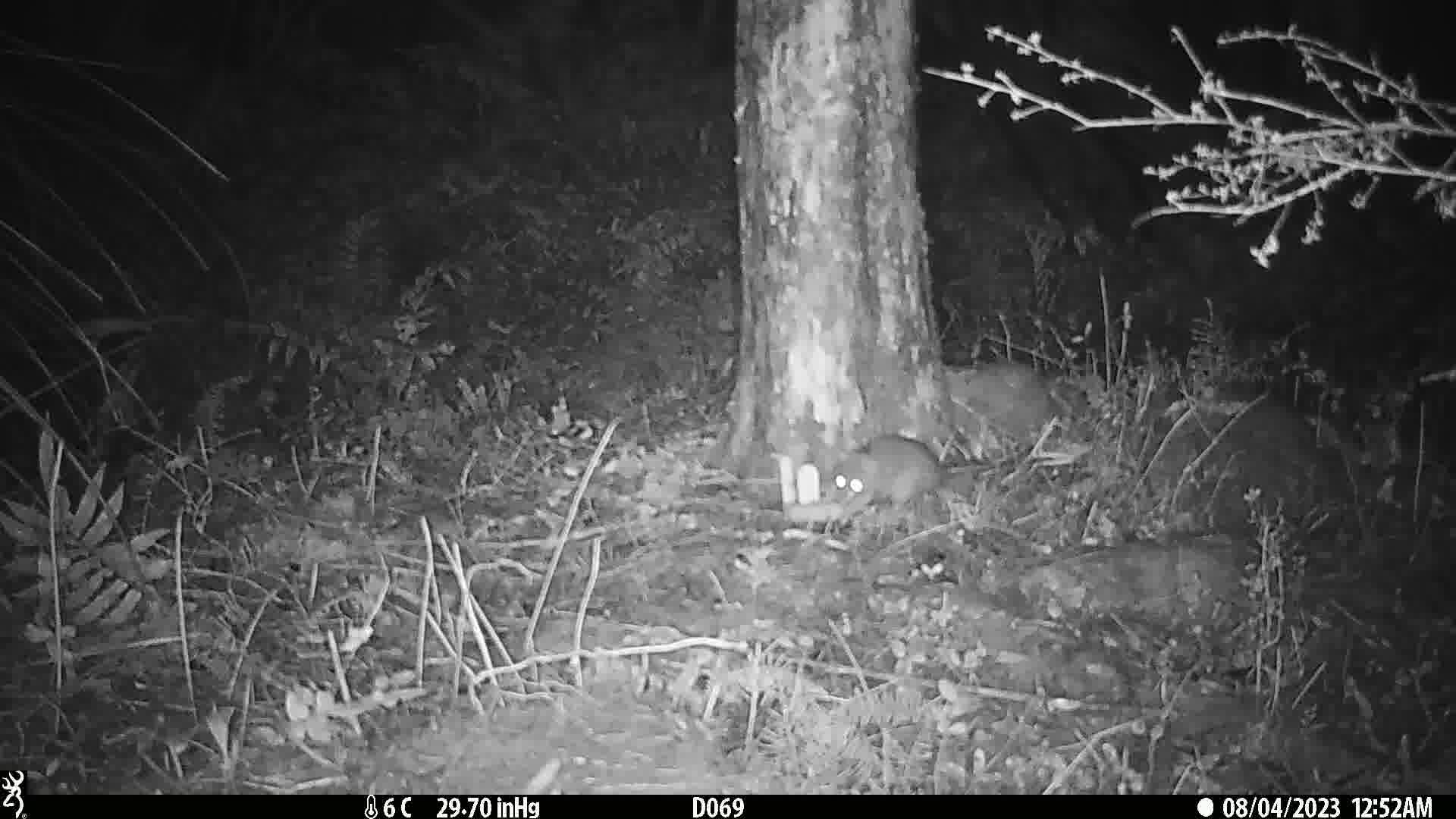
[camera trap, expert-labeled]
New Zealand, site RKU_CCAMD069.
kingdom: Animalia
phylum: Chordata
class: Mammalia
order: Rodentia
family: Muridae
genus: Rattus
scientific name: Rattus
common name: rat